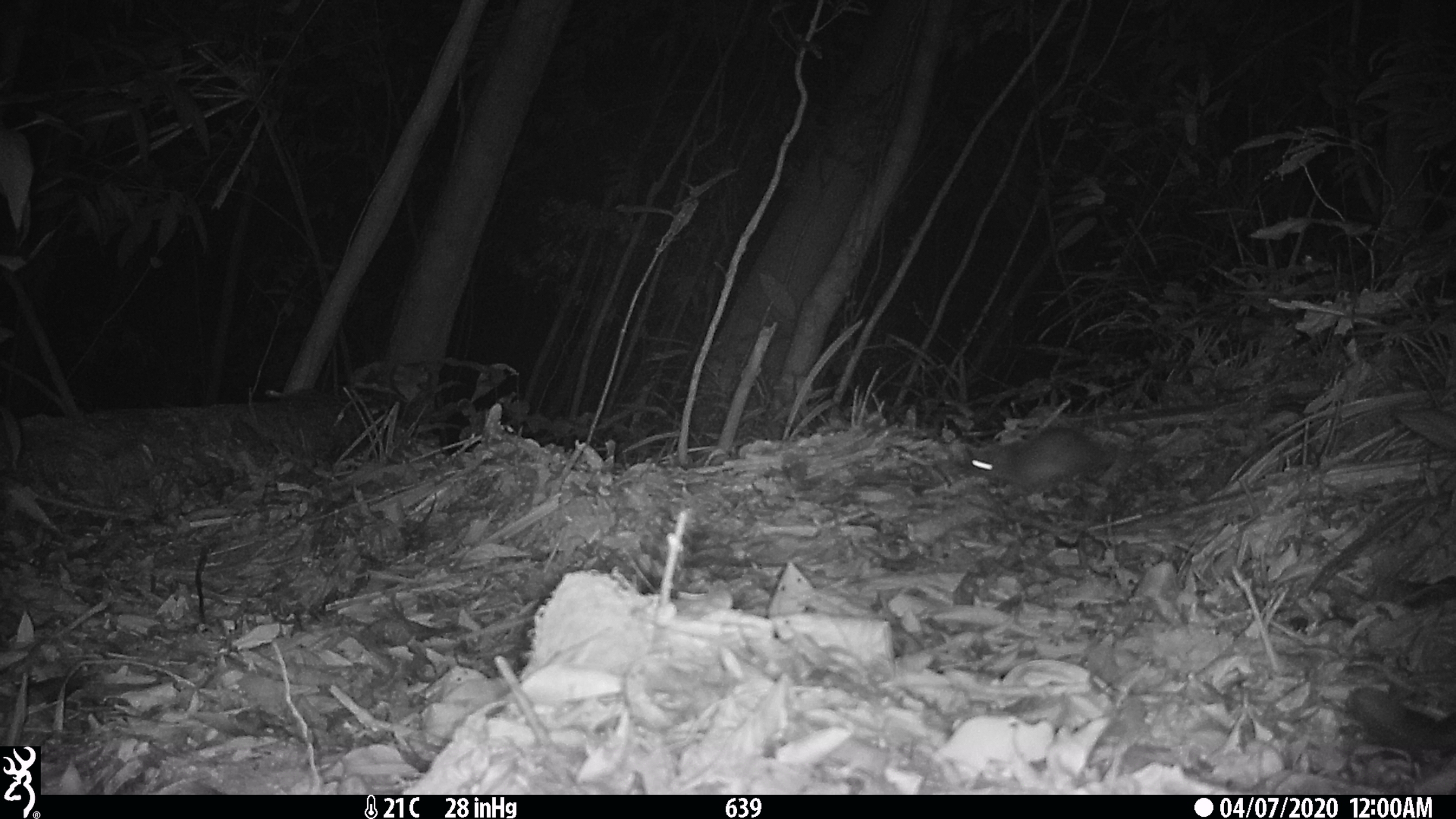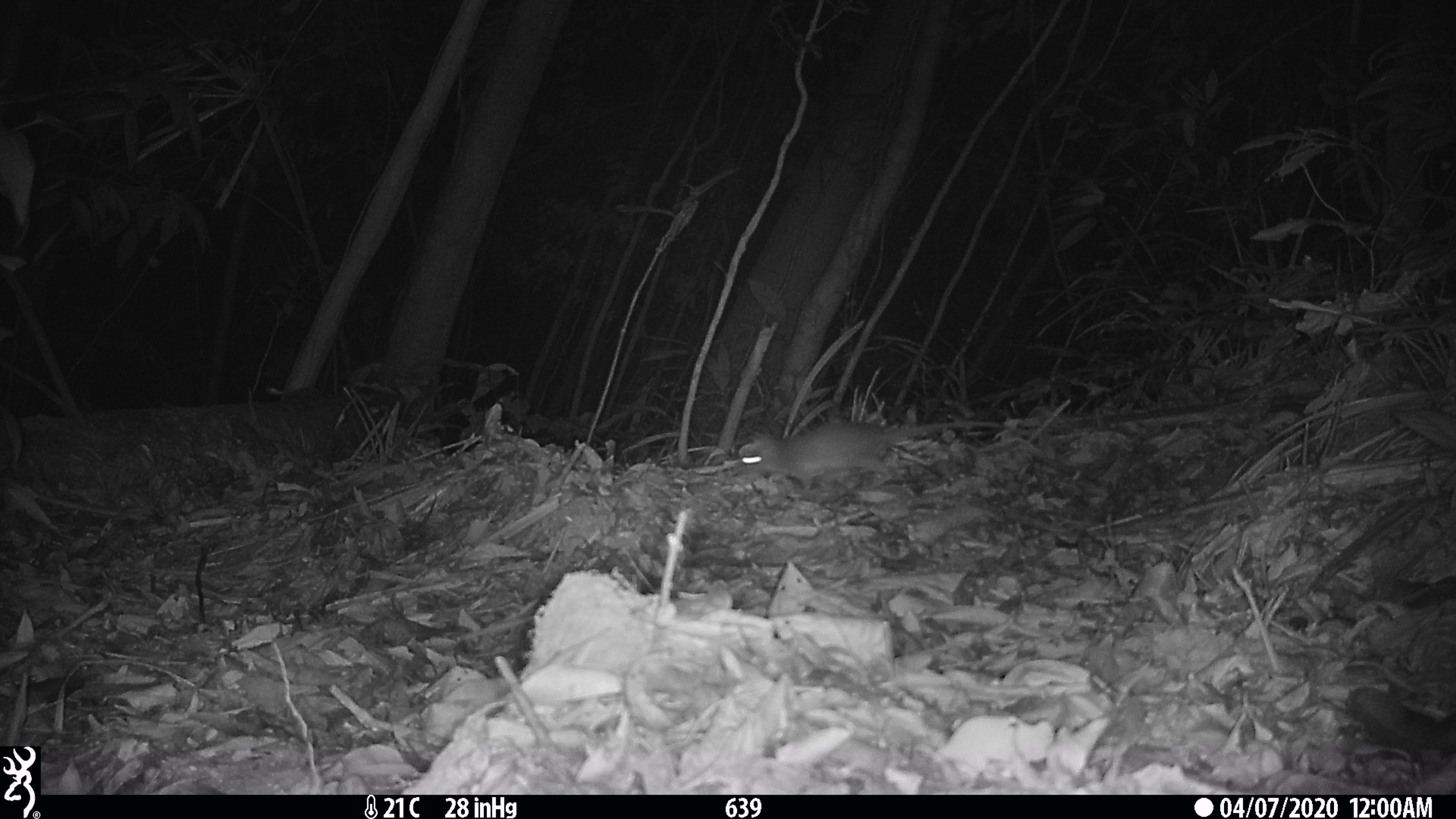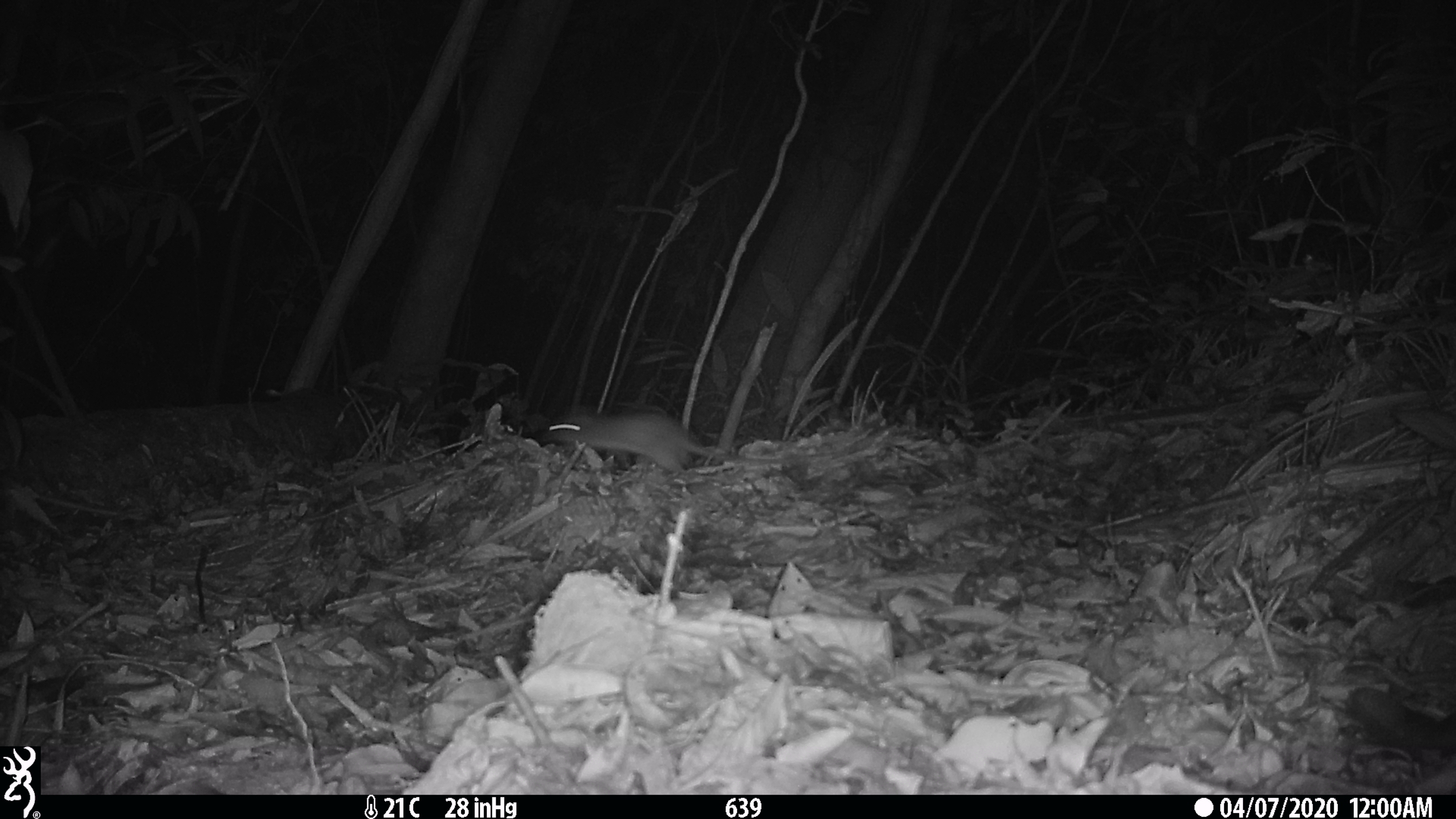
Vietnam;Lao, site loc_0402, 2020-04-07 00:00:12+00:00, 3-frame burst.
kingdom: Animalia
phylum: Chordata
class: Mammalia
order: Rodentia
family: Muridae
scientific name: Muridae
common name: old-world mice and rats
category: unidentified murid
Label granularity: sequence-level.